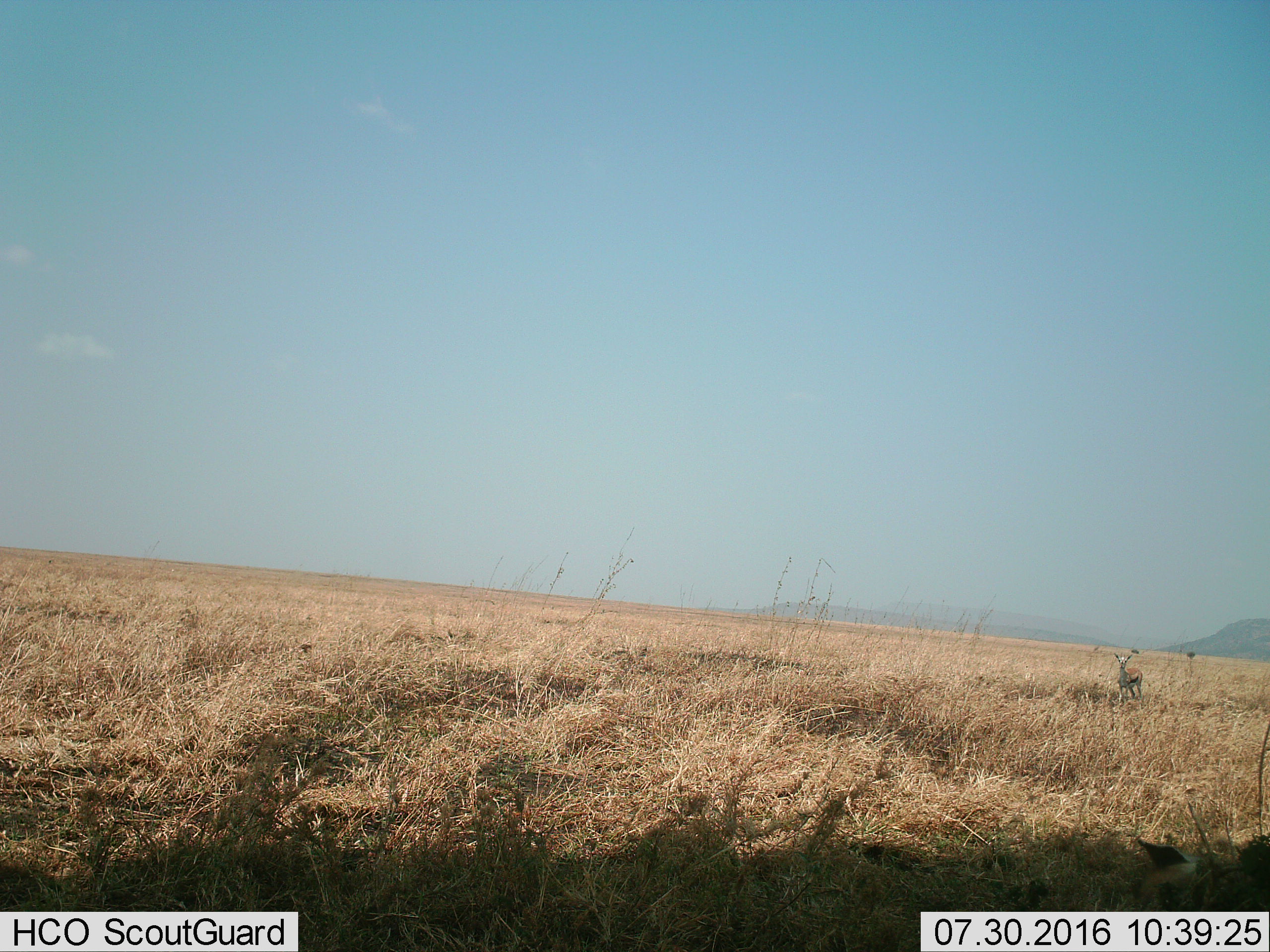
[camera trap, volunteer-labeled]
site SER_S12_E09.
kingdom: Animalia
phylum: Chordata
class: Mammalia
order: Artiodactyla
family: Bovidae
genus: Eudorcas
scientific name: Eudorcas thomsonii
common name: thomson's gazelle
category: gazellethomsons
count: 1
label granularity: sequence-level